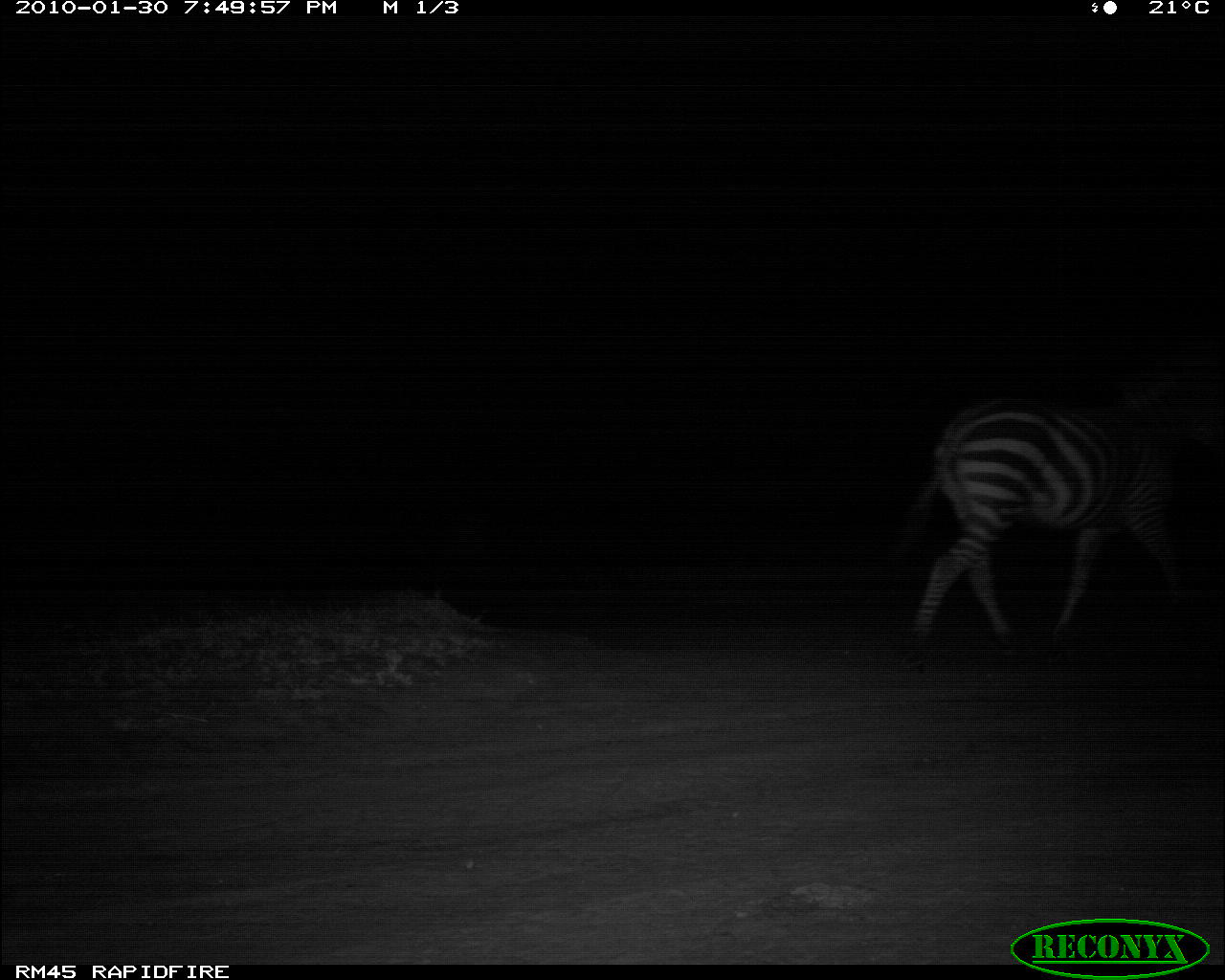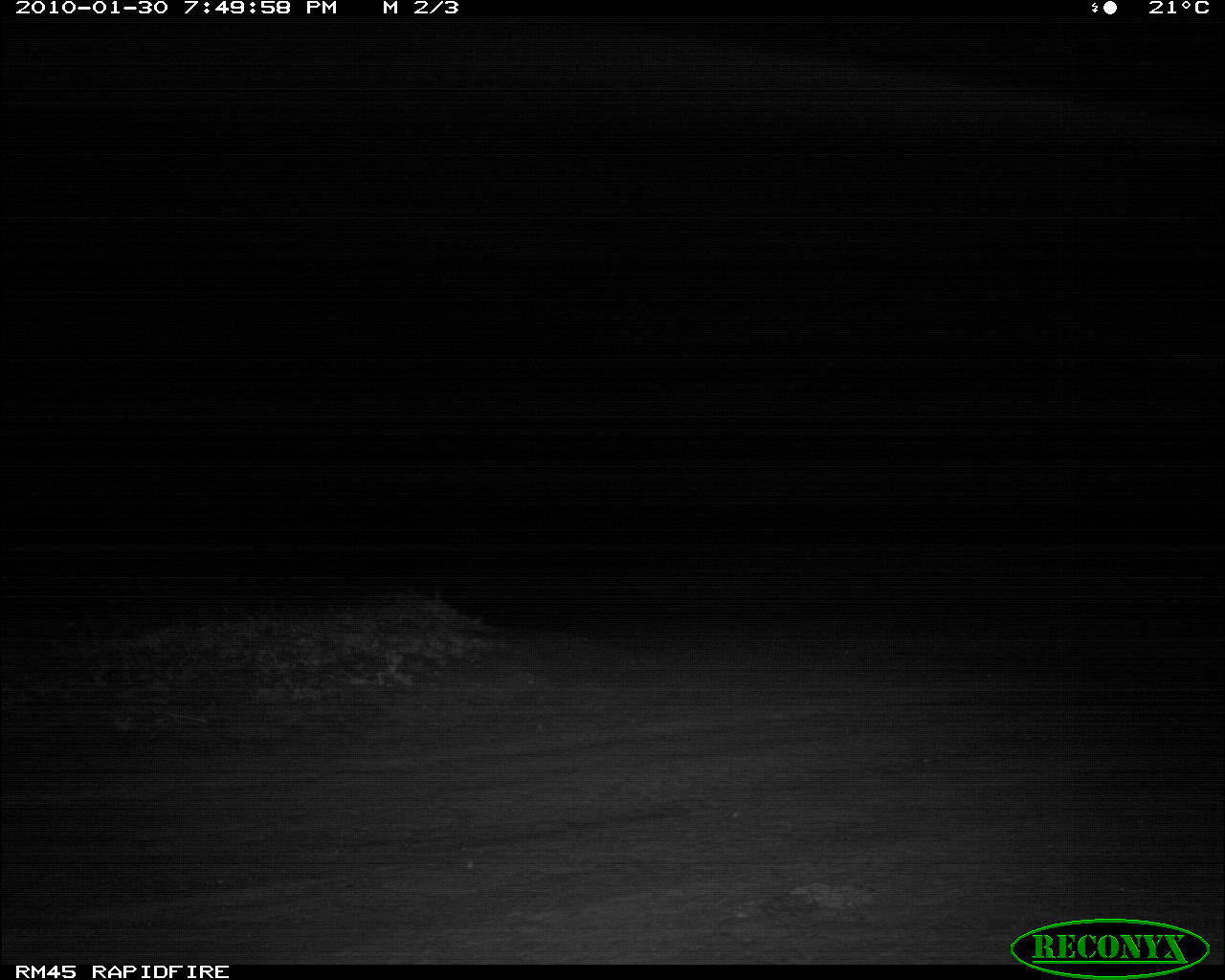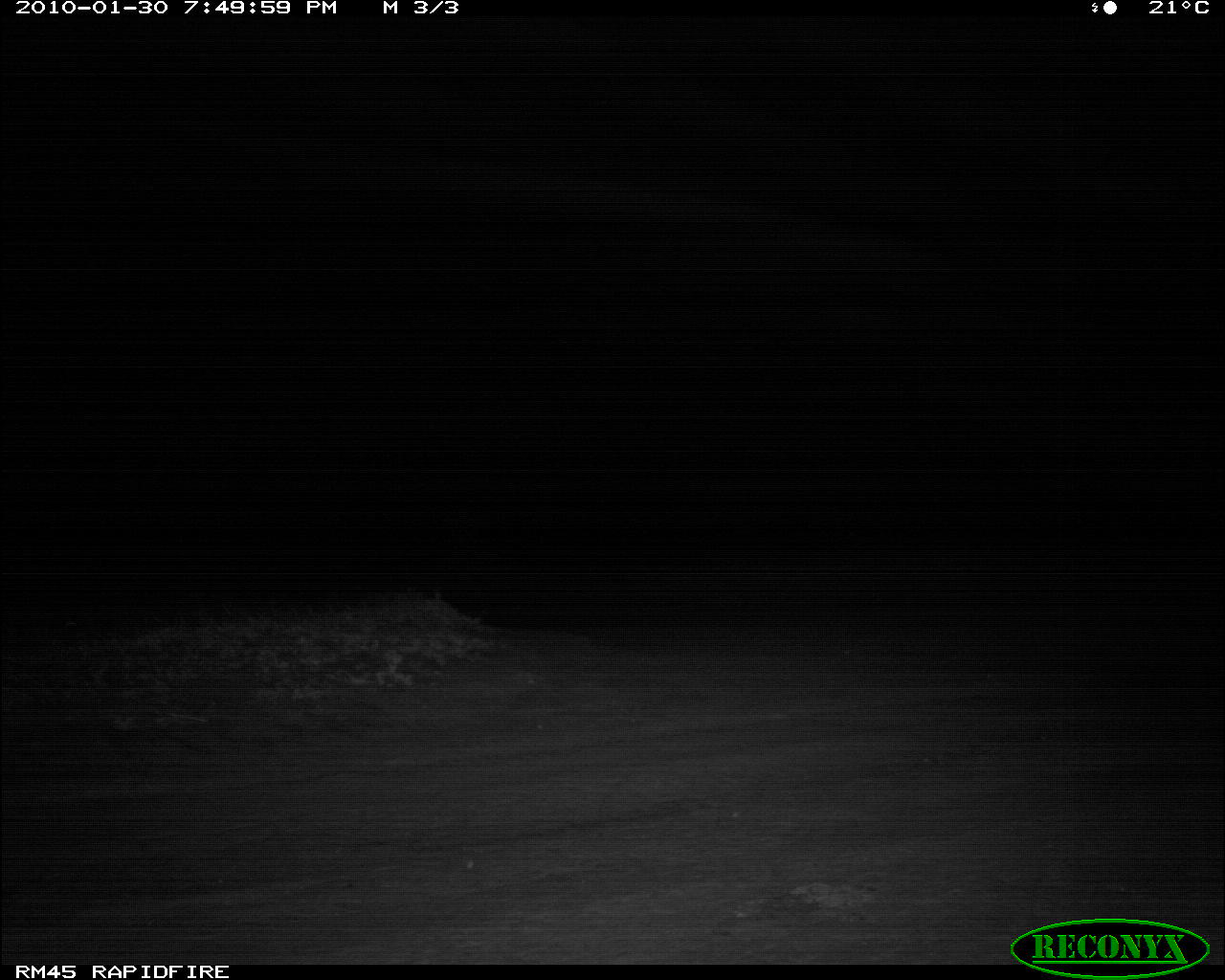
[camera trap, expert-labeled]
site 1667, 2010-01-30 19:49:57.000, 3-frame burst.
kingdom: Animalia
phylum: Chordata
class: Mammalia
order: Perissodactyla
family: Equidae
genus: Equus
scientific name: Equus quagga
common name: plains zebra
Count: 1.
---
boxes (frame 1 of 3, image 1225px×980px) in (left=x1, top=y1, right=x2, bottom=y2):
equus quagga: (left=903, top=390, right=1225, bottom=642)